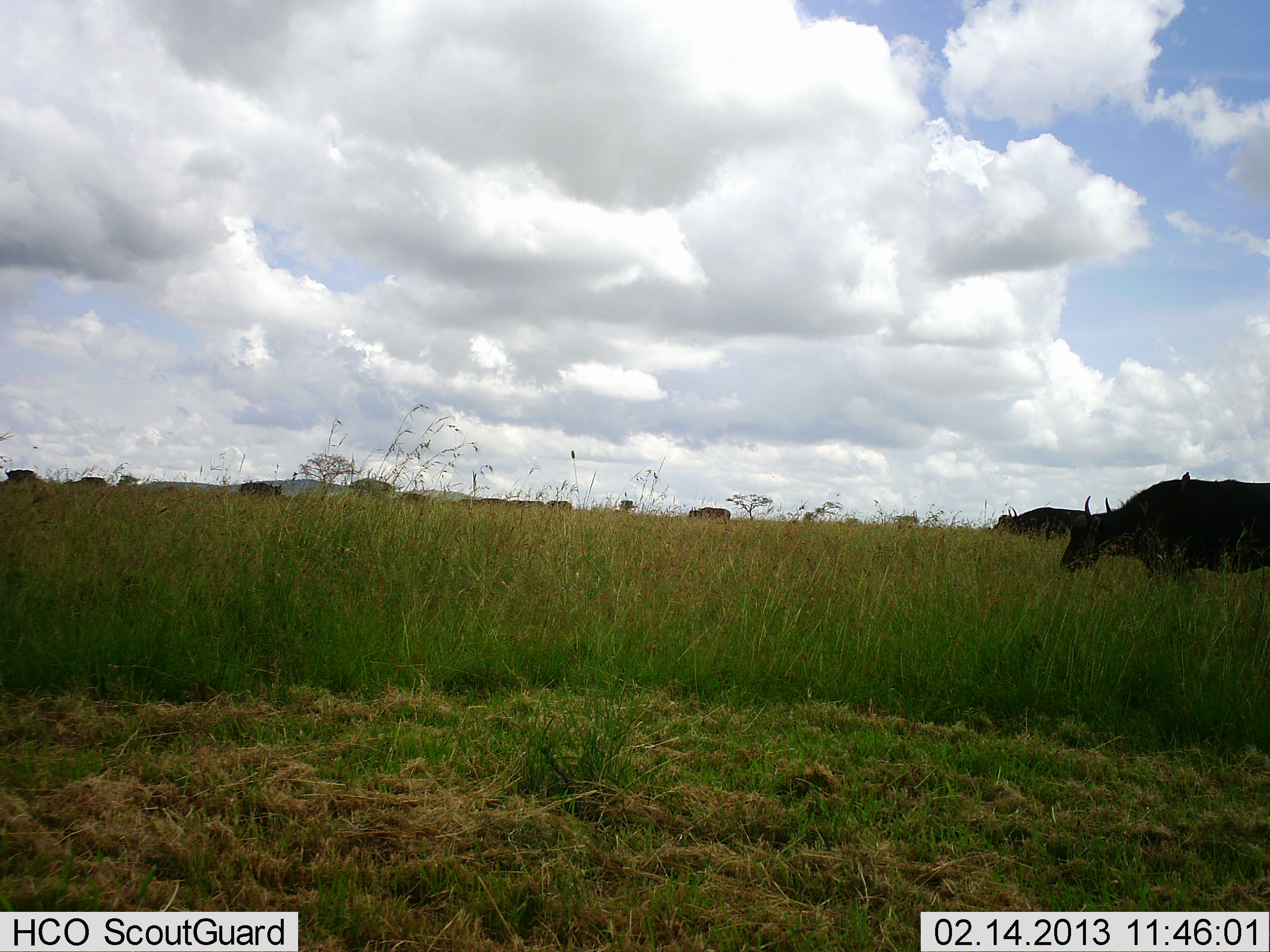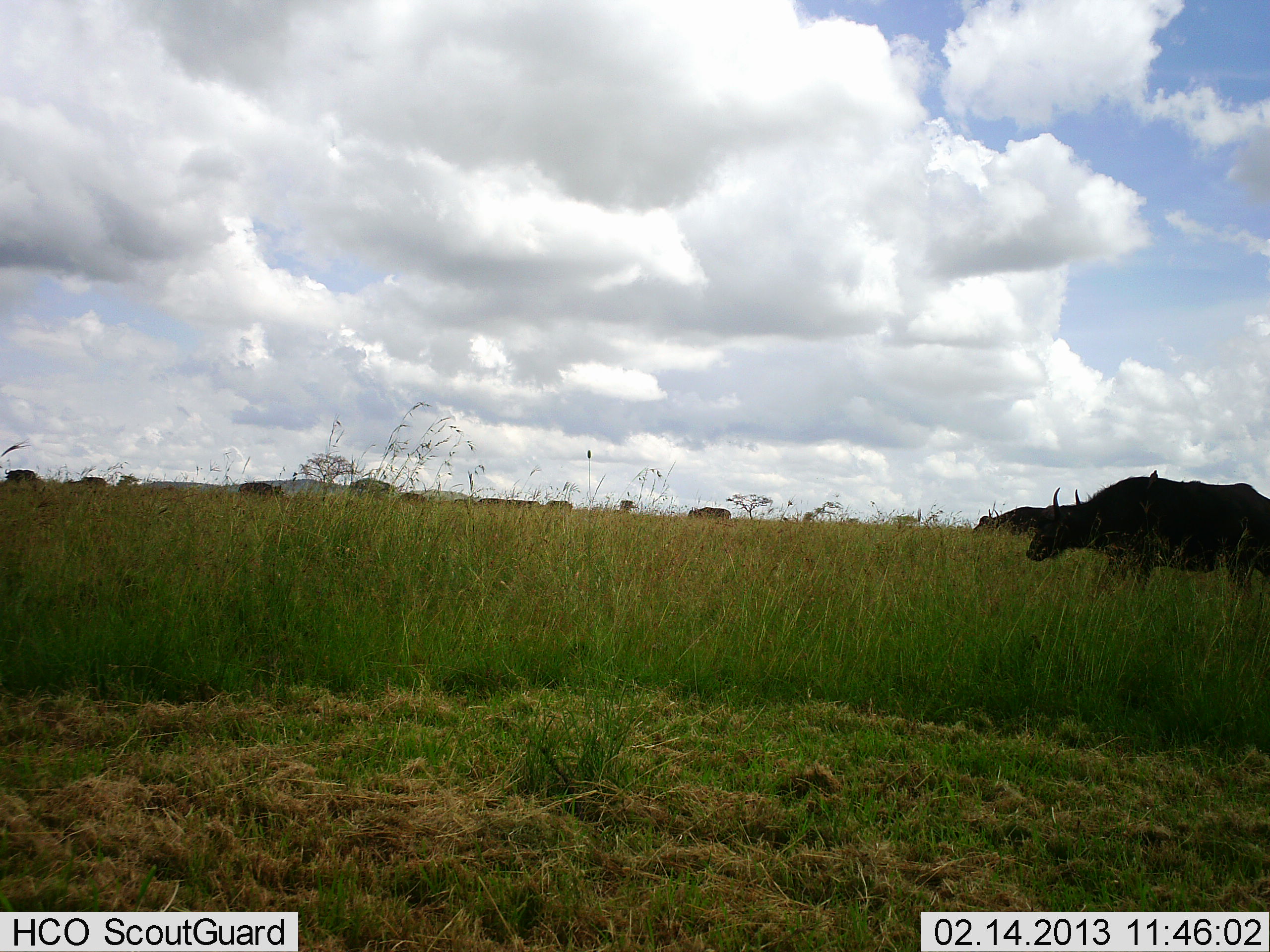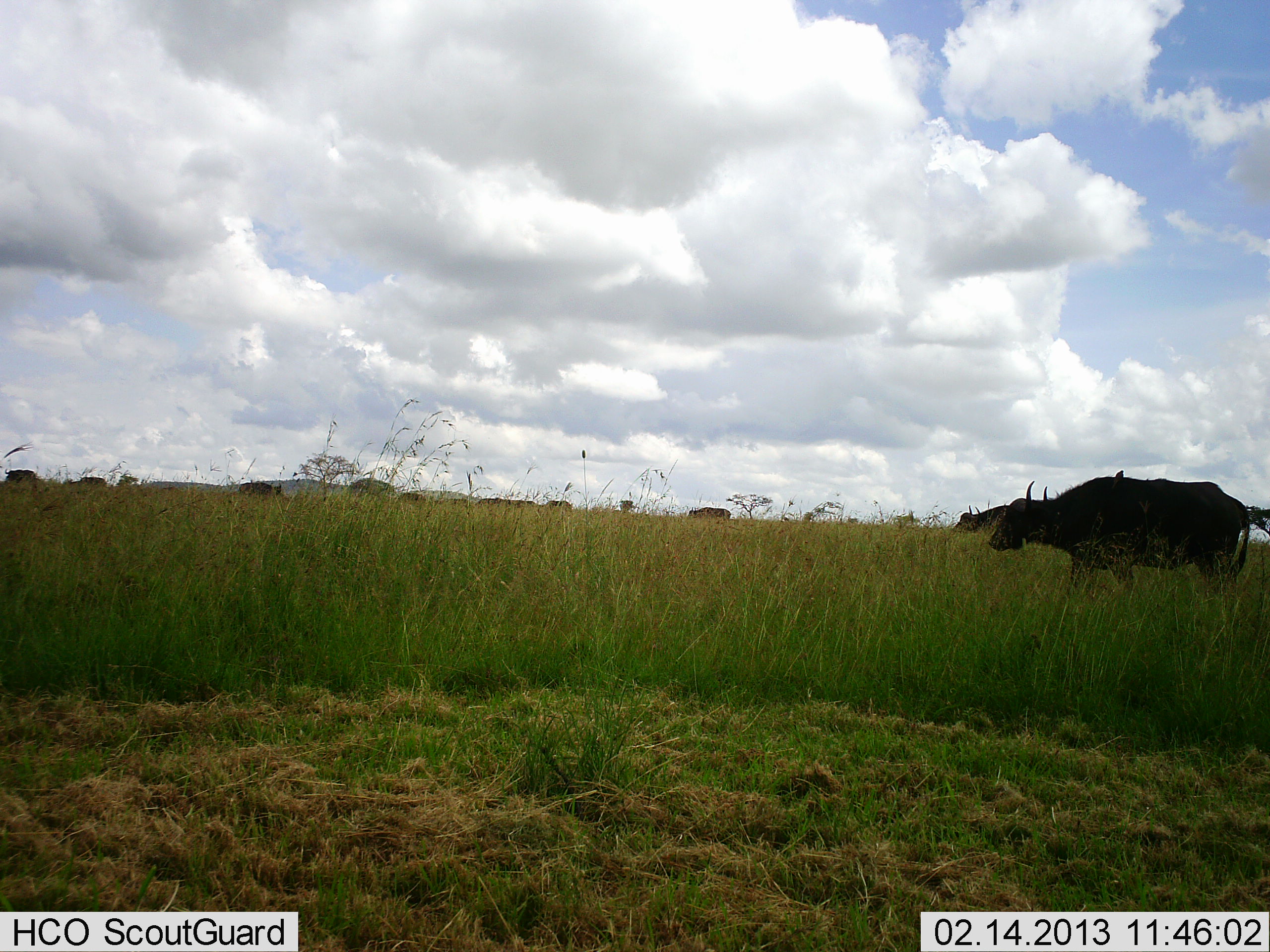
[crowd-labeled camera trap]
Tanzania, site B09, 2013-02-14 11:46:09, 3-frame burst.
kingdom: Animalia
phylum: Chordata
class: Mammalia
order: Artiodactyla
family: Bovidae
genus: Syncerus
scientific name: Syncerus caffer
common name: cape buffalo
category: buffalo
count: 4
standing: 28%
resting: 0%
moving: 88%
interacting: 0%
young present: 0%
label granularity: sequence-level